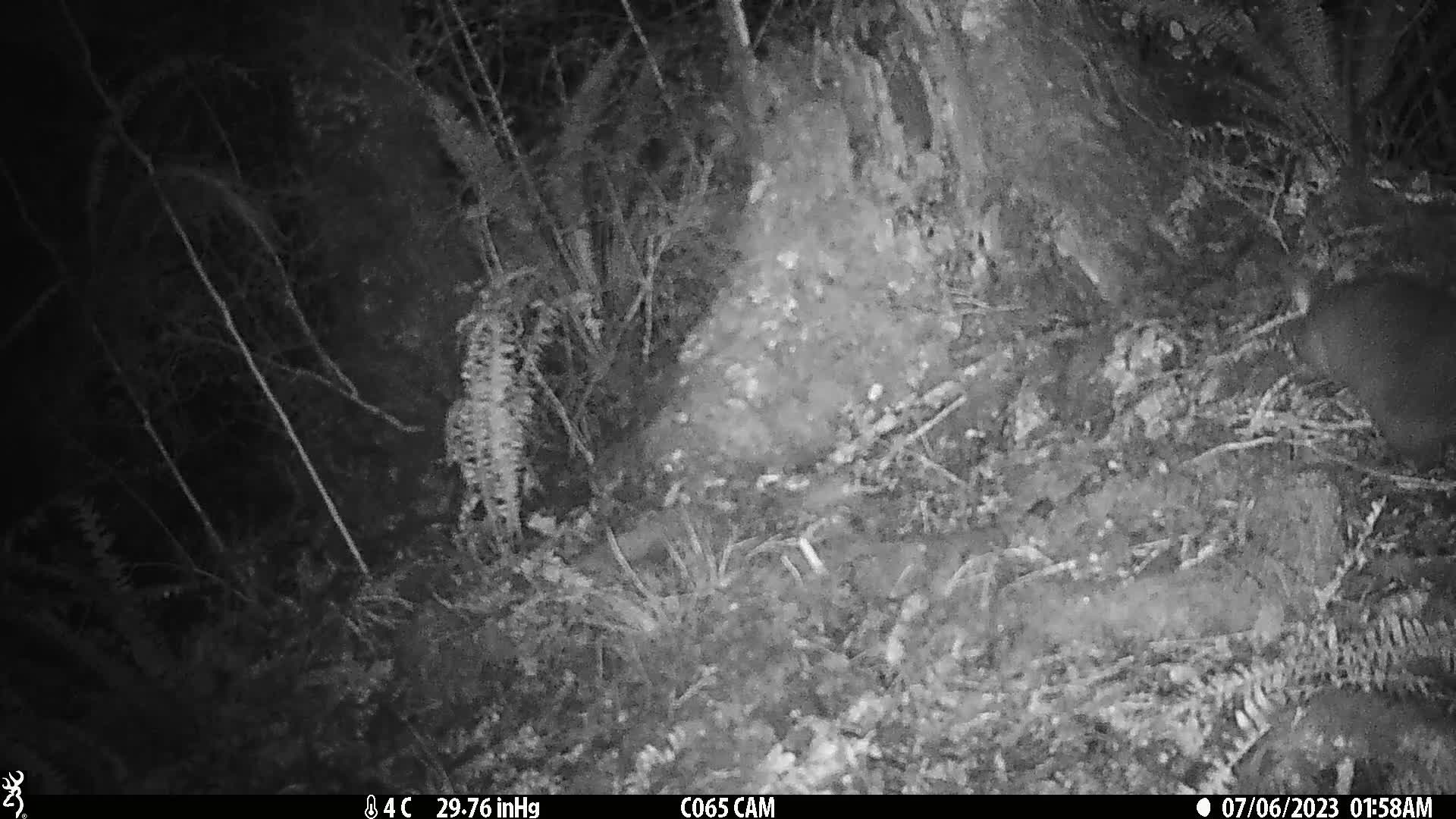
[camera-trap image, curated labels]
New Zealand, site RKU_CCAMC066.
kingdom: Animalia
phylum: Chordata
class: Mammalia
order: Diprotodontia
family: Phalangeridae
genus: Trichosurus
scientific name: Trichosurus vulpecula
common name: common brushtail possum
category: possum